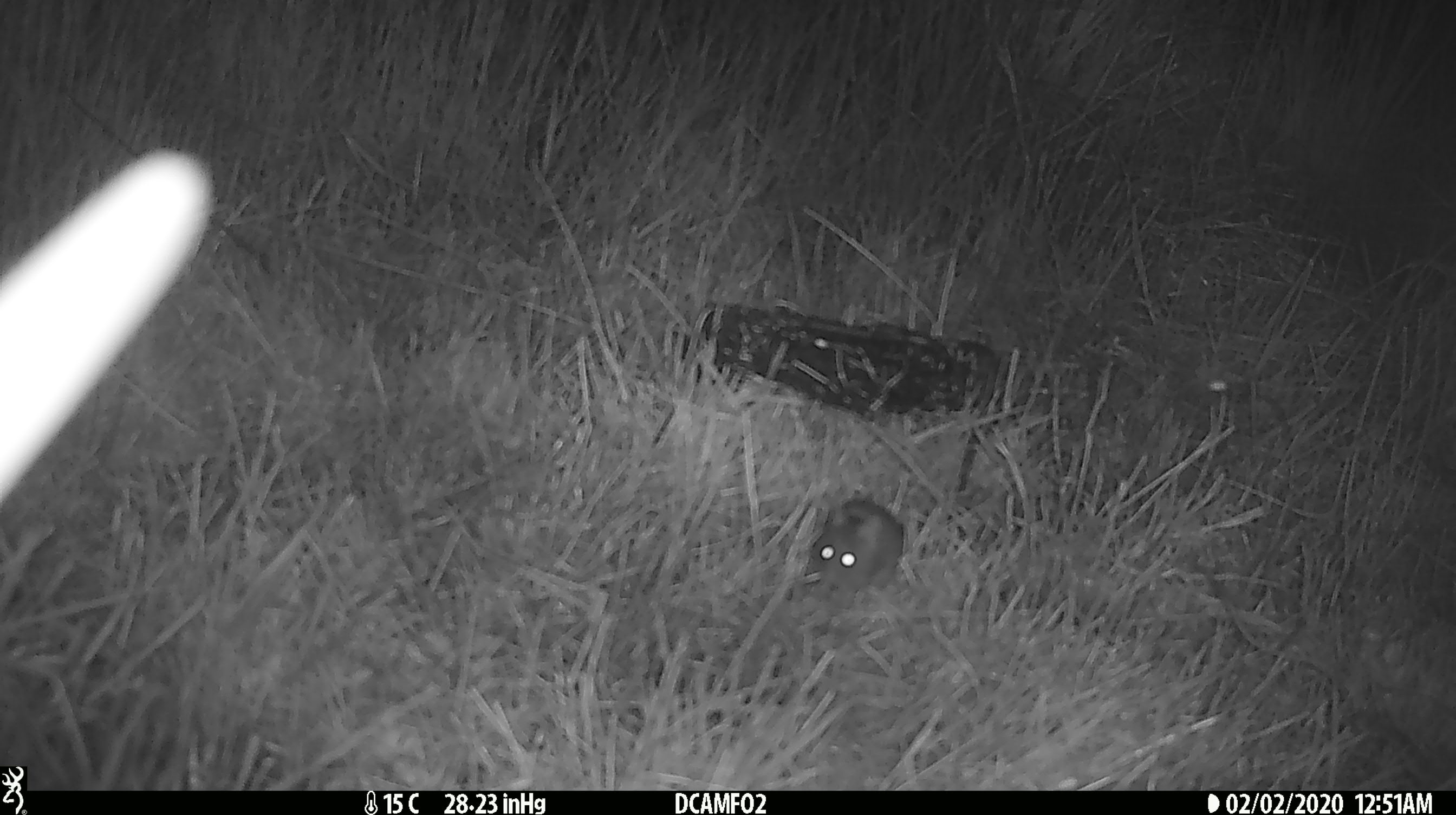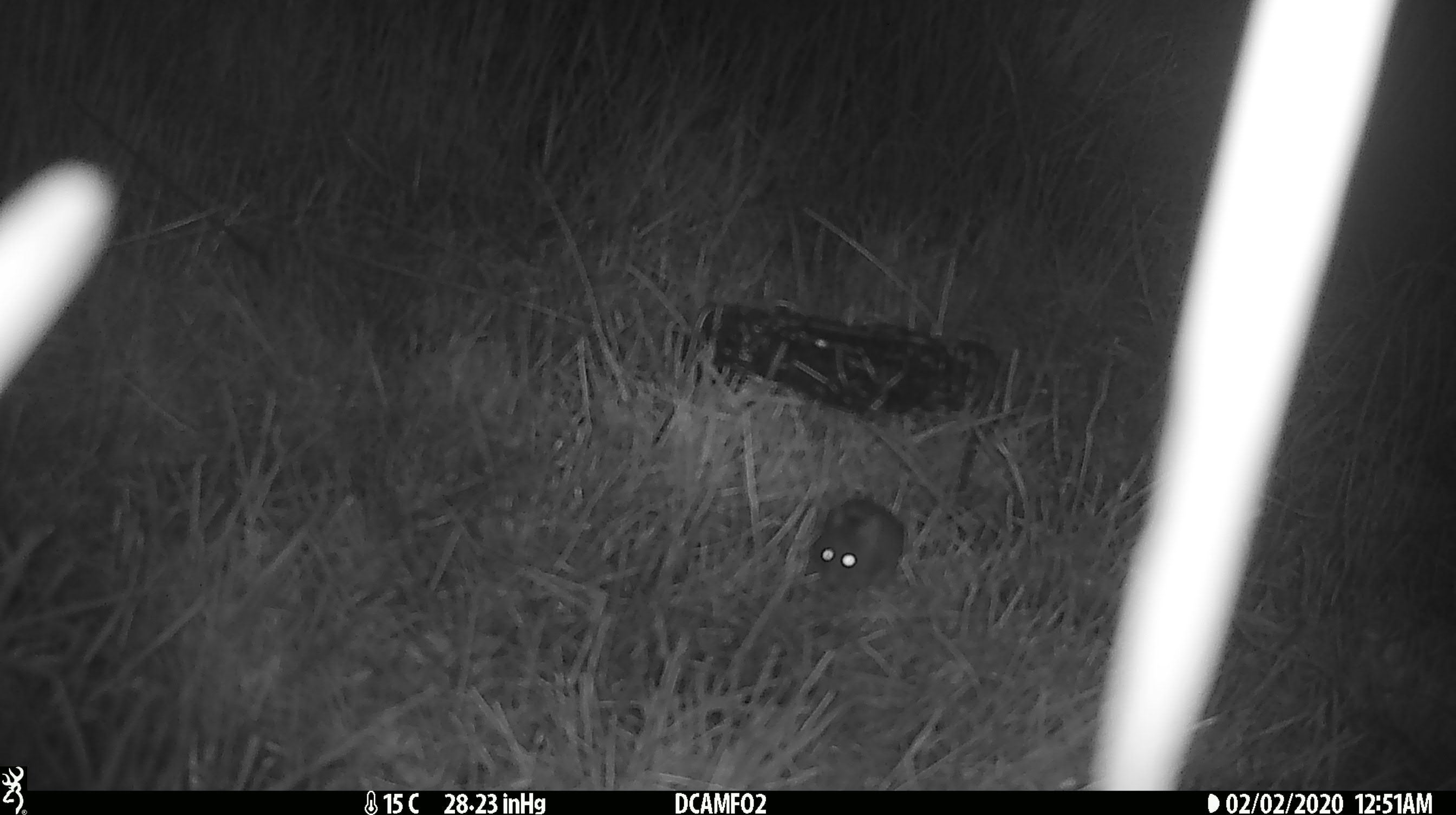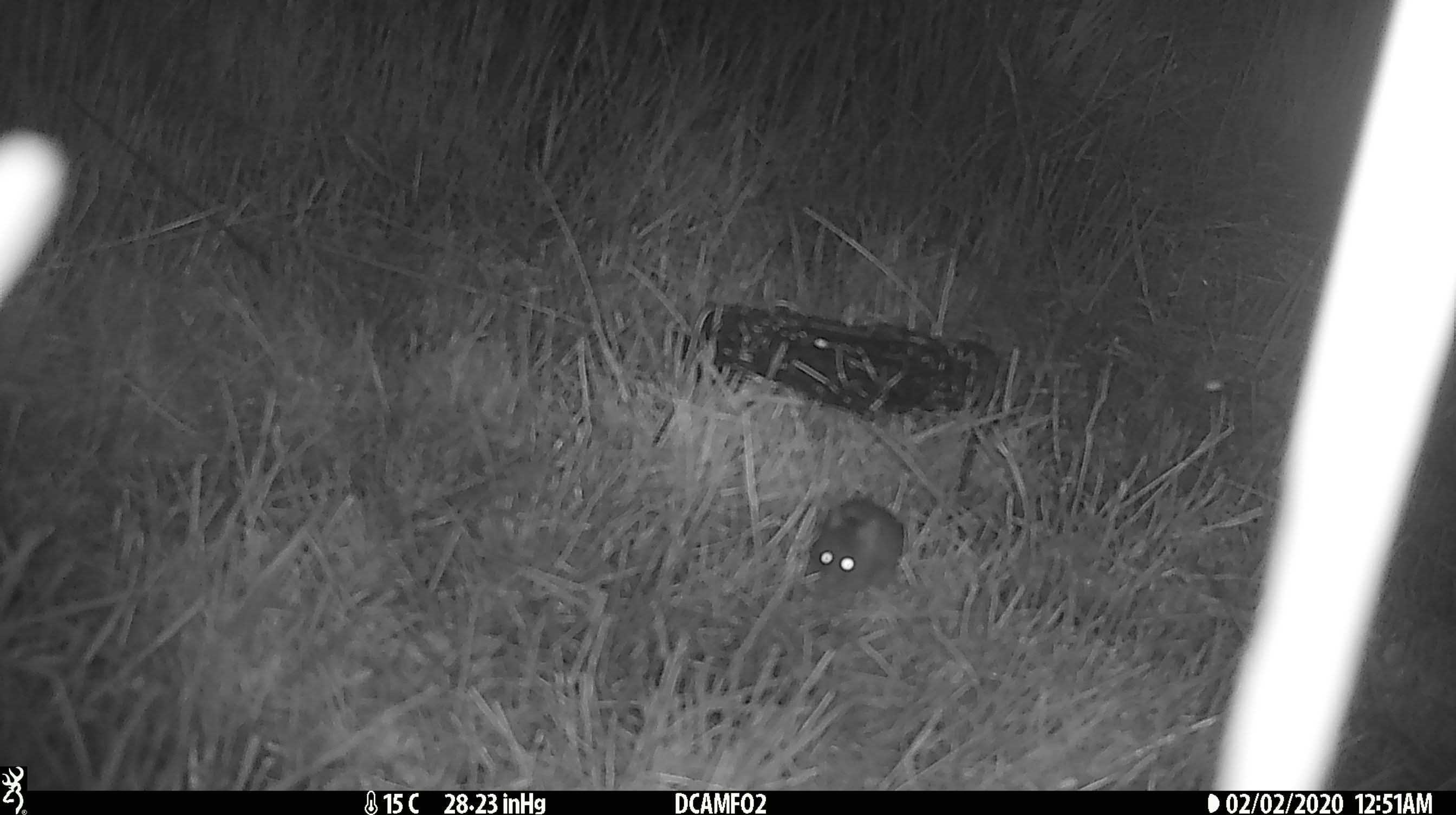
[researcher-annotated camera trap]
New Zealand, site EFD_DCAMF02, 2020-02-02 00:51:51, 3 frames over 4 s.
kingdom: Animalia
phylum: Chordata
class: Mammalia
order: Rodentia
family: Muridae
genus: Mus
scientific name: Mus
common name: mouse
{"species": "mouse (Mus)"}